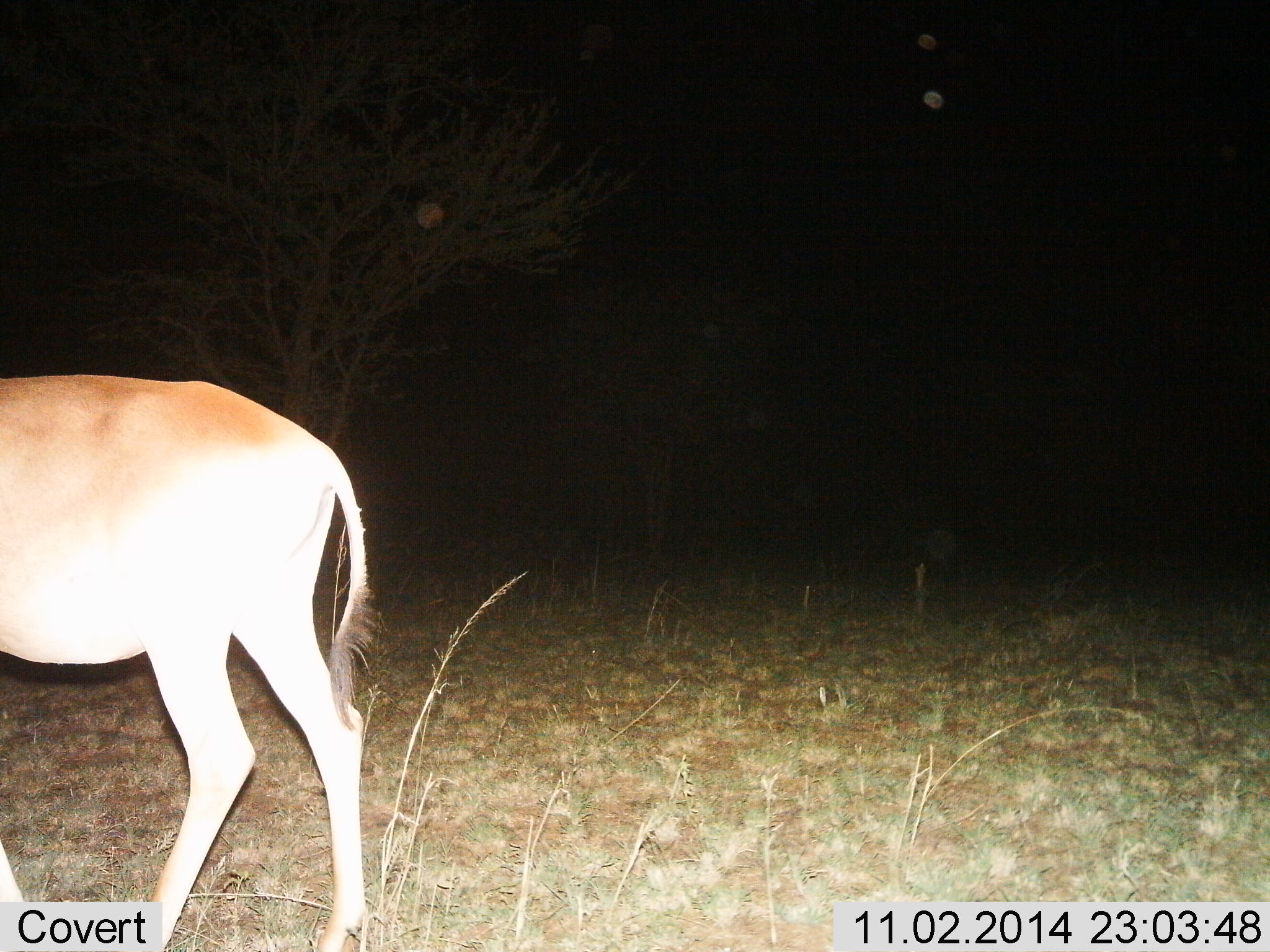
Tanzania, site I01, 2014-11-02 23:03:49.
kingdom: Animalia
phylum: Chordata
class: Mammalia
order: Artiodactyla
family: Bovidae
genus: Alcelaphus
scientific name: Alcelaphus buselaphus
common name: hartebeest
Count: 1.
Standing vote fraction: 40%.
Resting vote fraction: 0%.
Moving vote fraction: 60%.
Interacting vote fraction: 0%.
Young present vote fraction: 0%.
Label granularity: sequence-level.